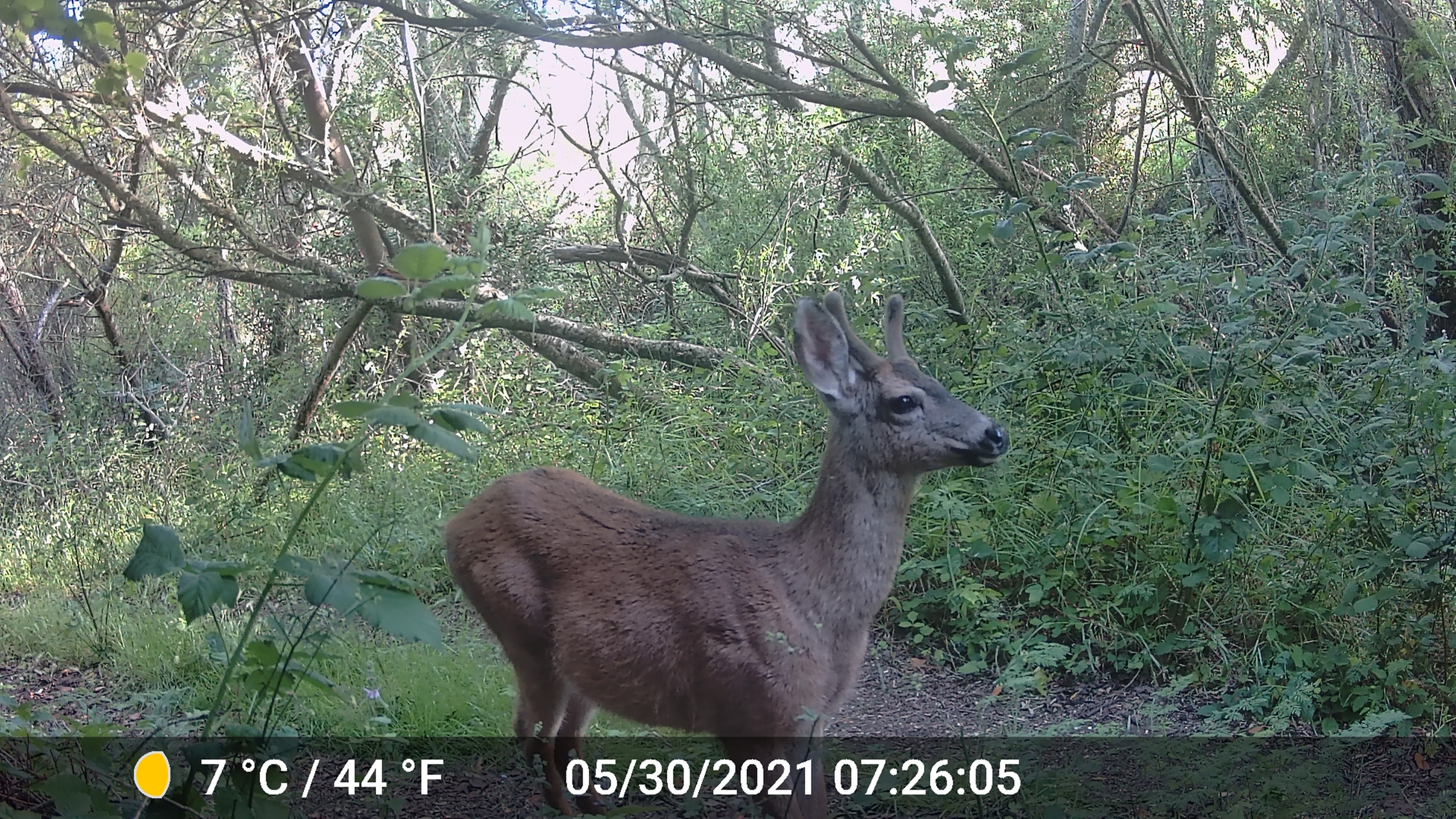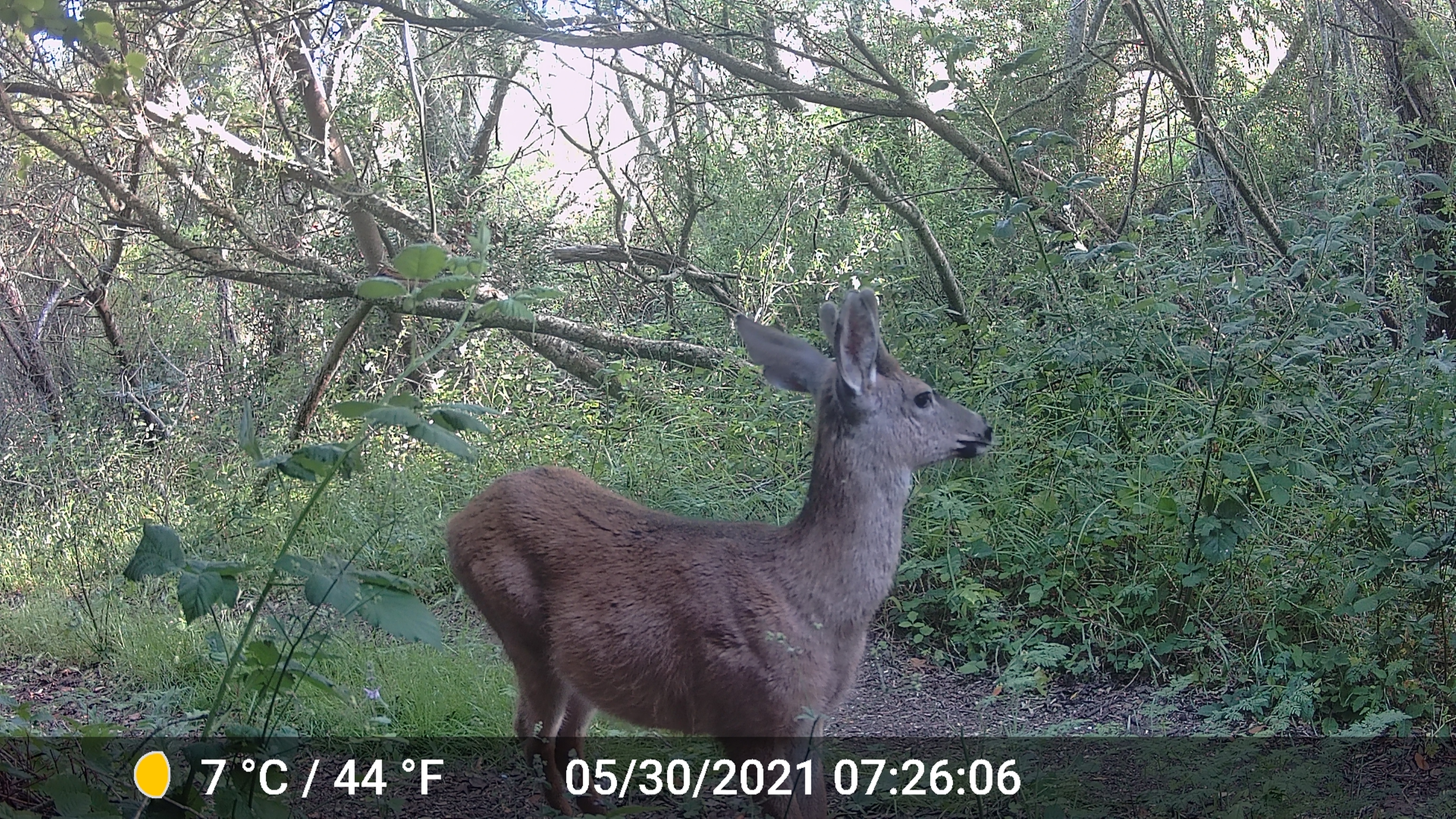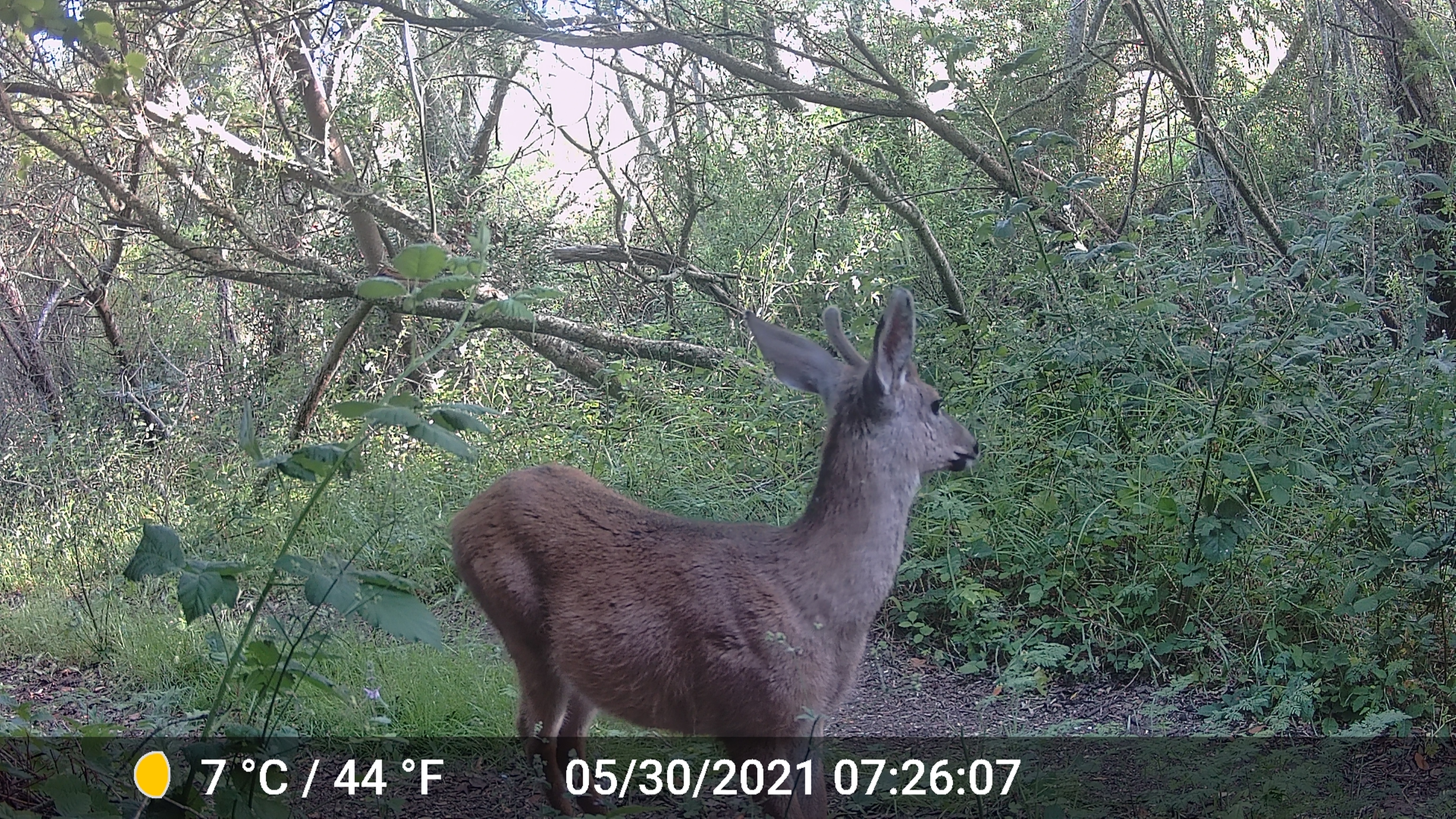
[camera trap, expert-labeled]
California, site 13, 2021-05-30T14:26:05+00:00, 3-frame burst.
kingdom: Animalia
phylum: Chordata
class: Mammalia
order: Artiodactyla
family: Cervidae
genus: Odocoileus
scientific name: Odocoileus hemionus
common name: mule deer